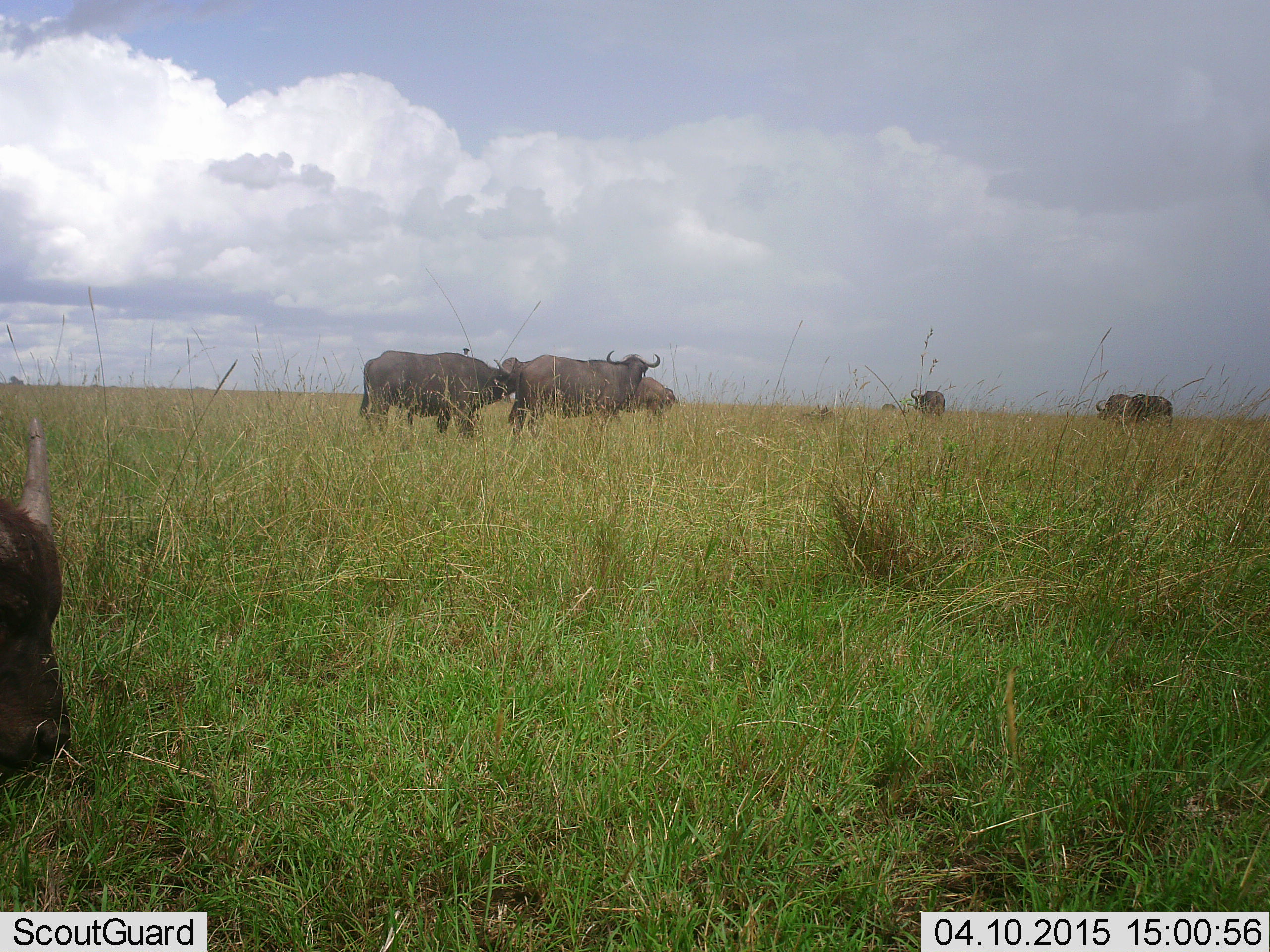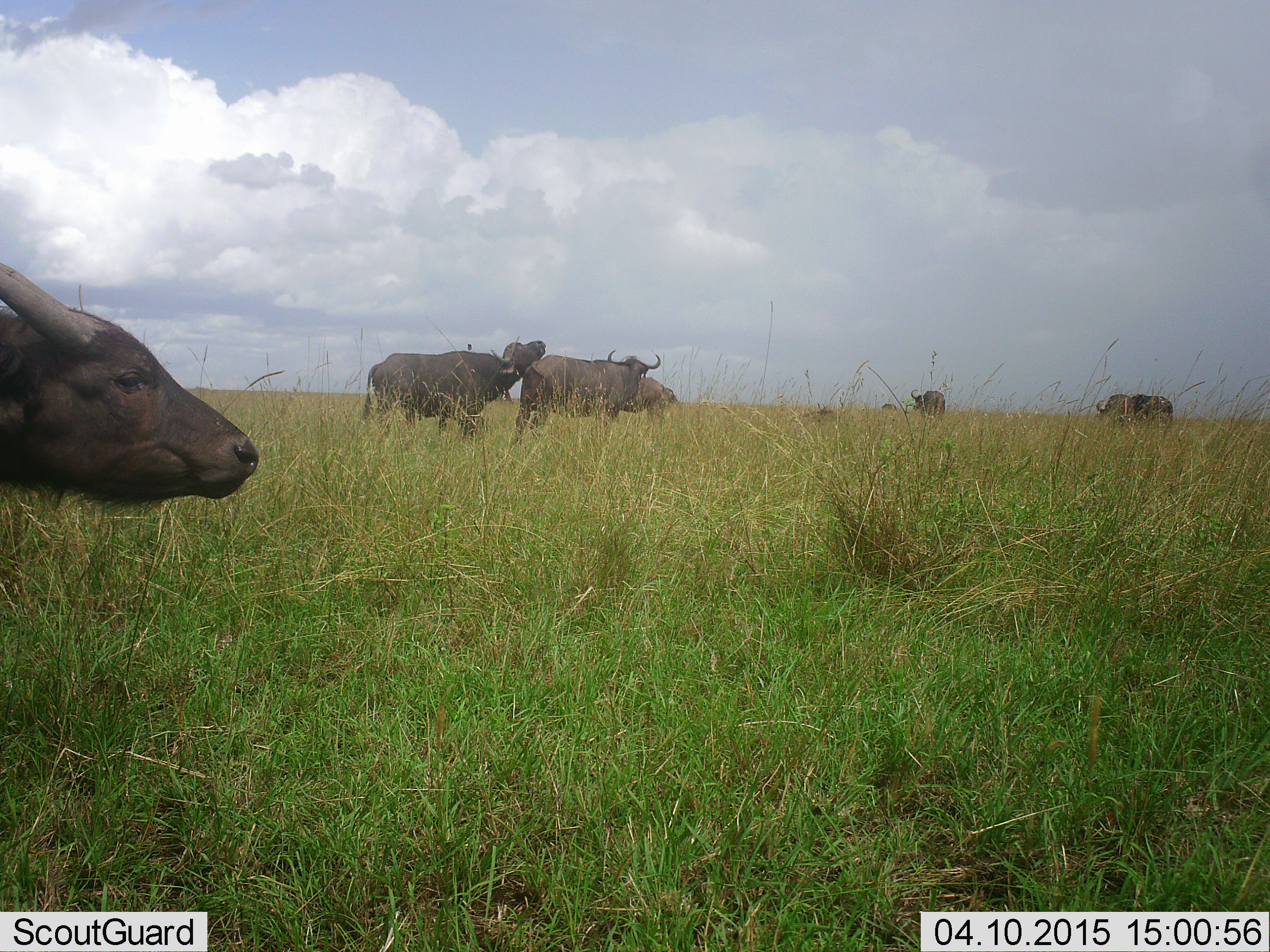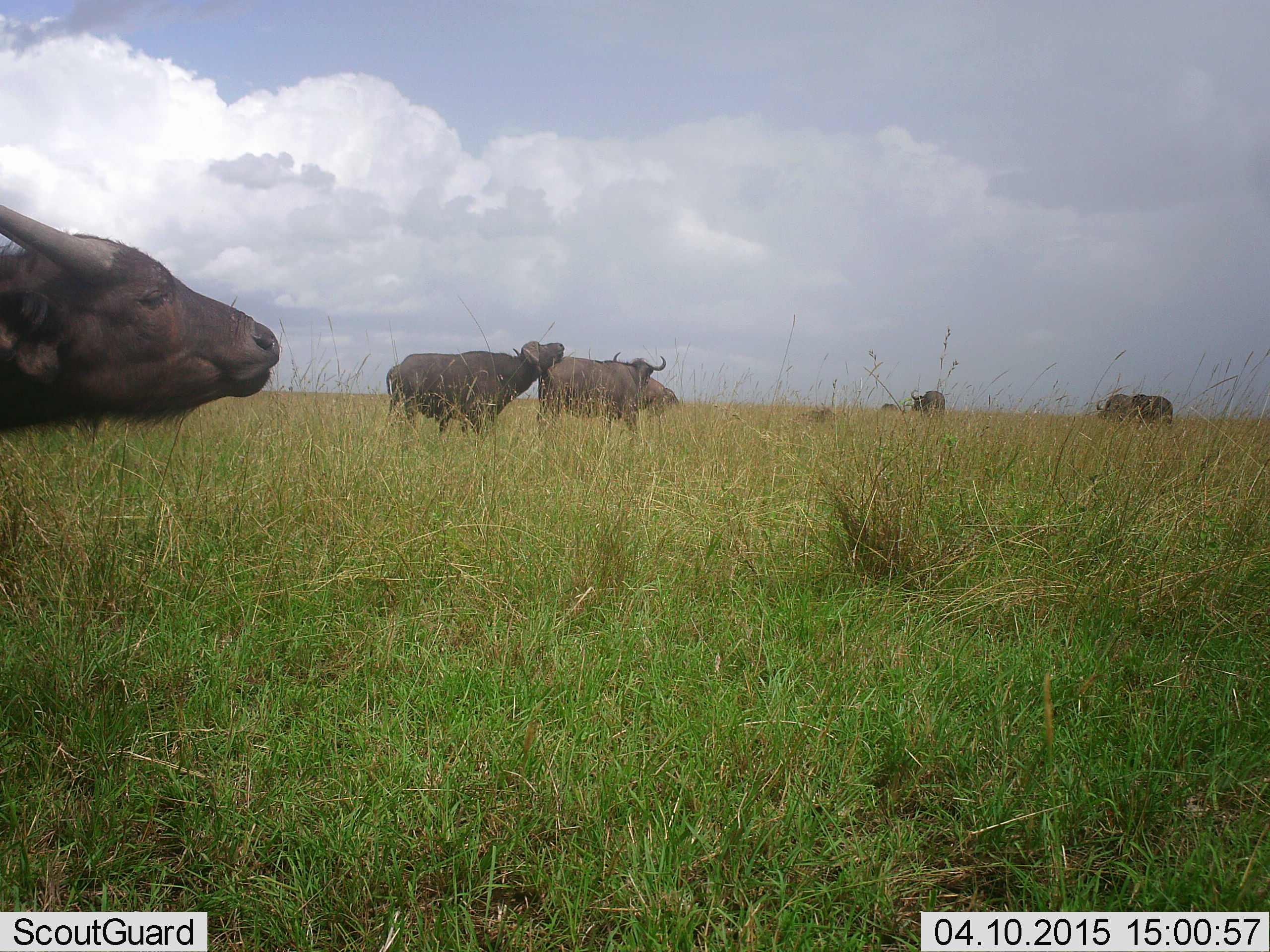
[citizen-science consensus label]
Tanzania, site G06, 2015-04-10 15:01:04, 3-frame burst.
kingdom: Animalia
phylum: Chordata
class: Mammalia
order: Artiodactyla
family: Bovidae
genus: Syncerus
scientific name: Syncerus caffer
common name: cape buffalo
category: buffalo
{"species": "buffalo (cape buffalo) (Syncerus caffer)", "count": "7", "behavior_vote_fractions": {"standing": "80%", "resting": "0%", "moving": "40%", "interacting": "50%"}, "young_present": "0%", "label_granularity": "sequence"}